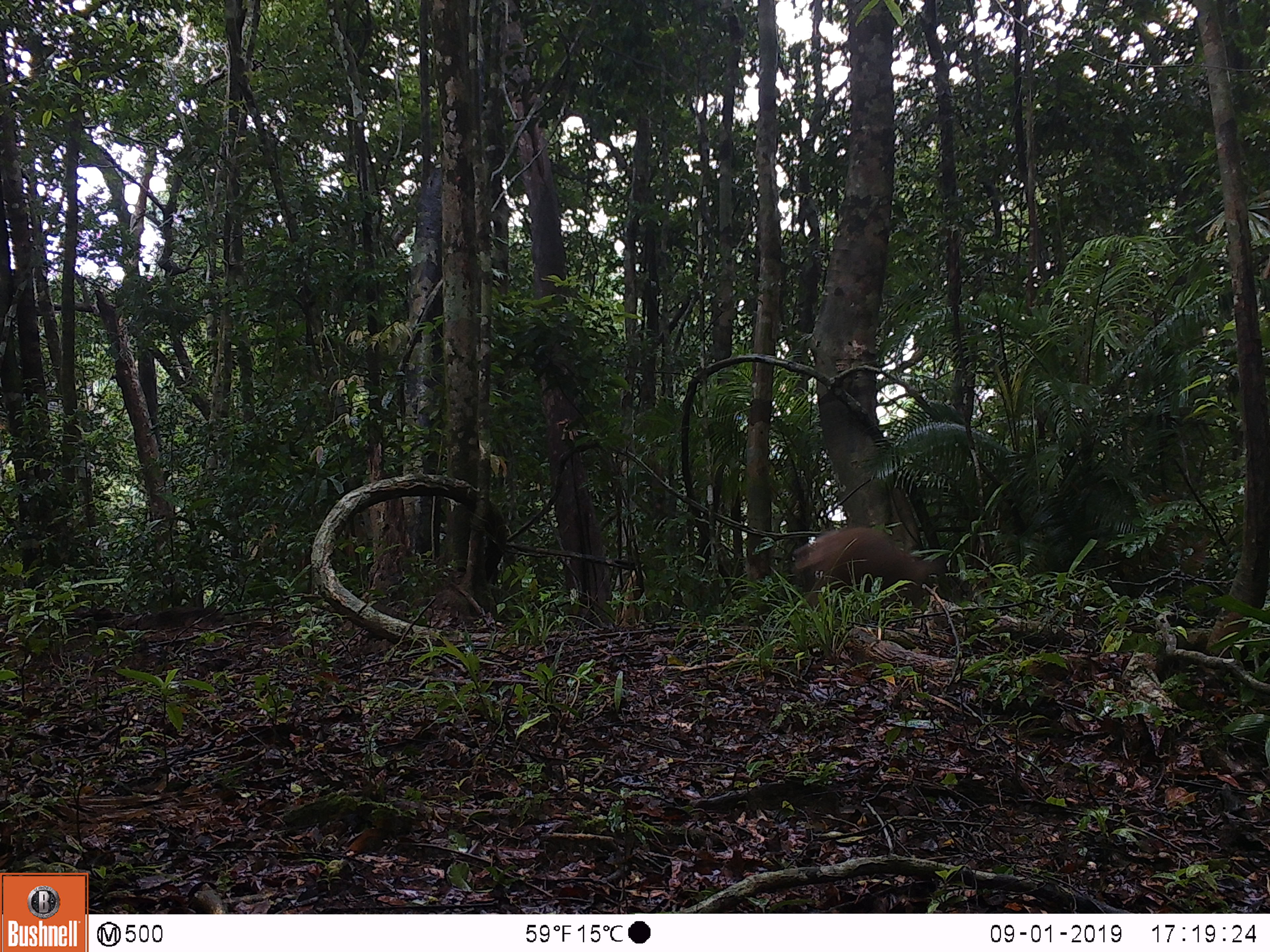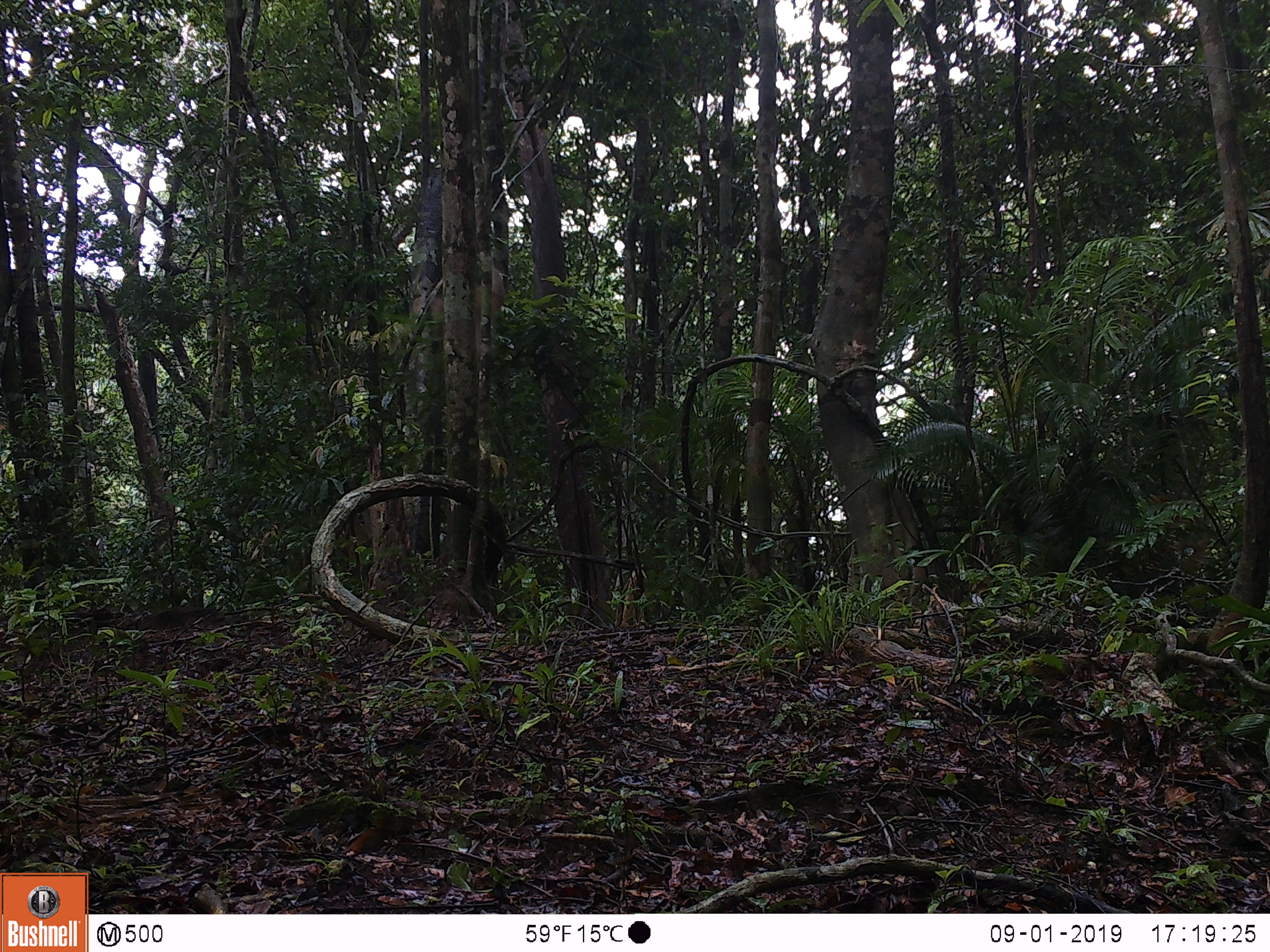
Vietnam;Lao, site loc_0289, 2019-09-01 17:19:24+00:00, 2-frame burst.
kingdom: Animalia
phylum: Chordata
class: Mammalia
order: Primates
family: Cercopithecidae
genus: Macaca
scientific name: Macaca nemestrina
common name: pig-tailed macaque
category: pig tailed macaque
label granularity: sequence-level